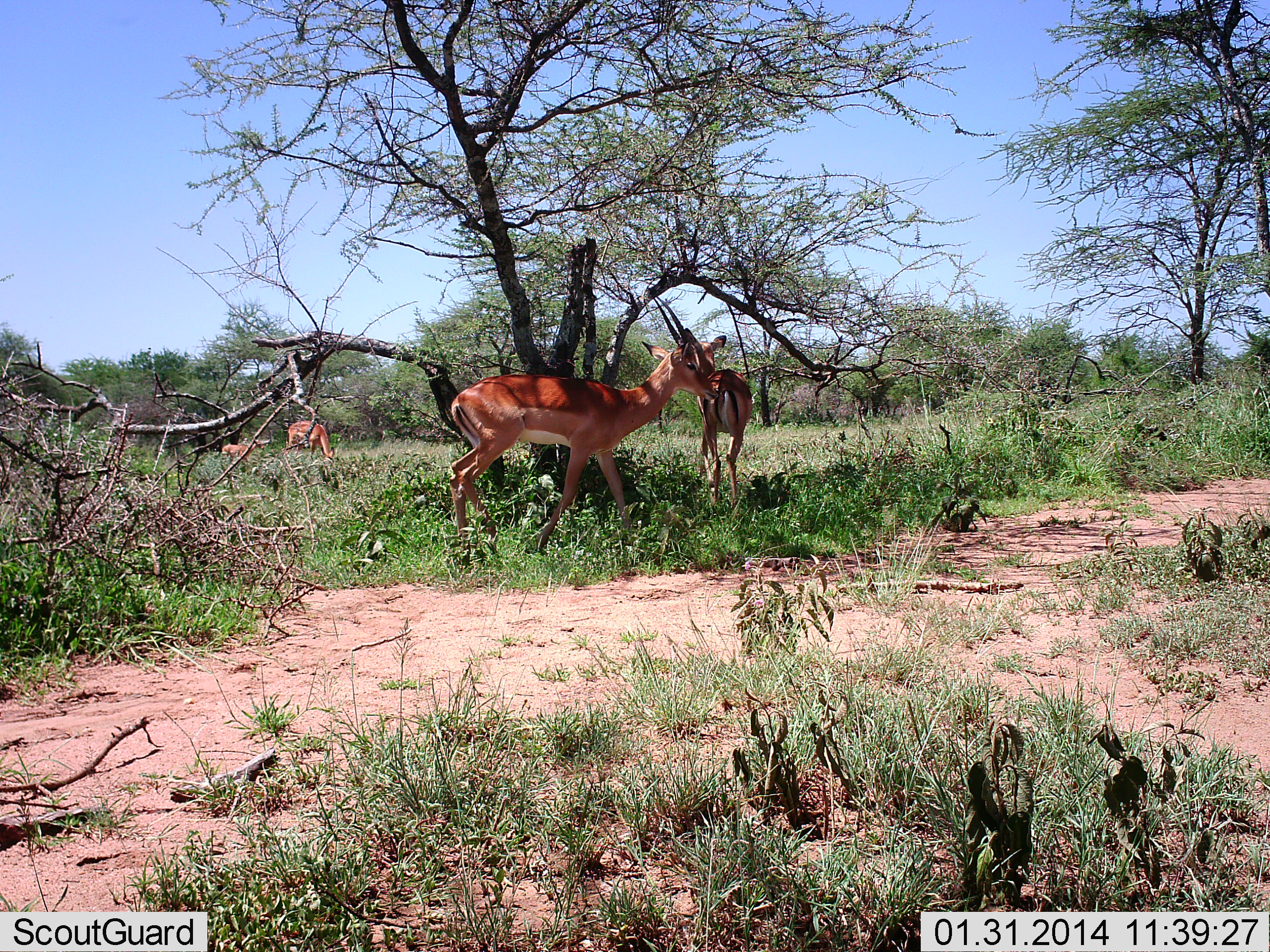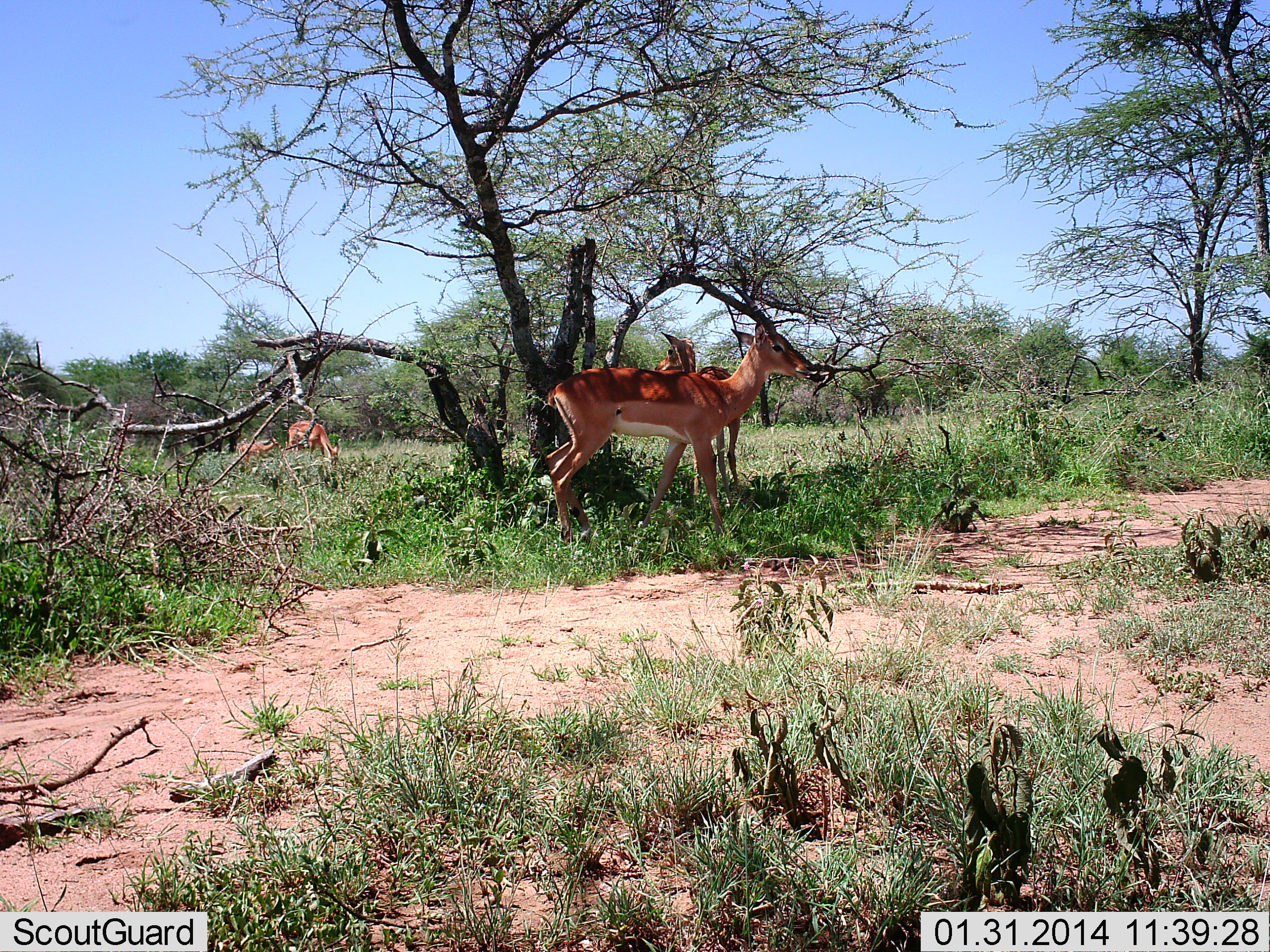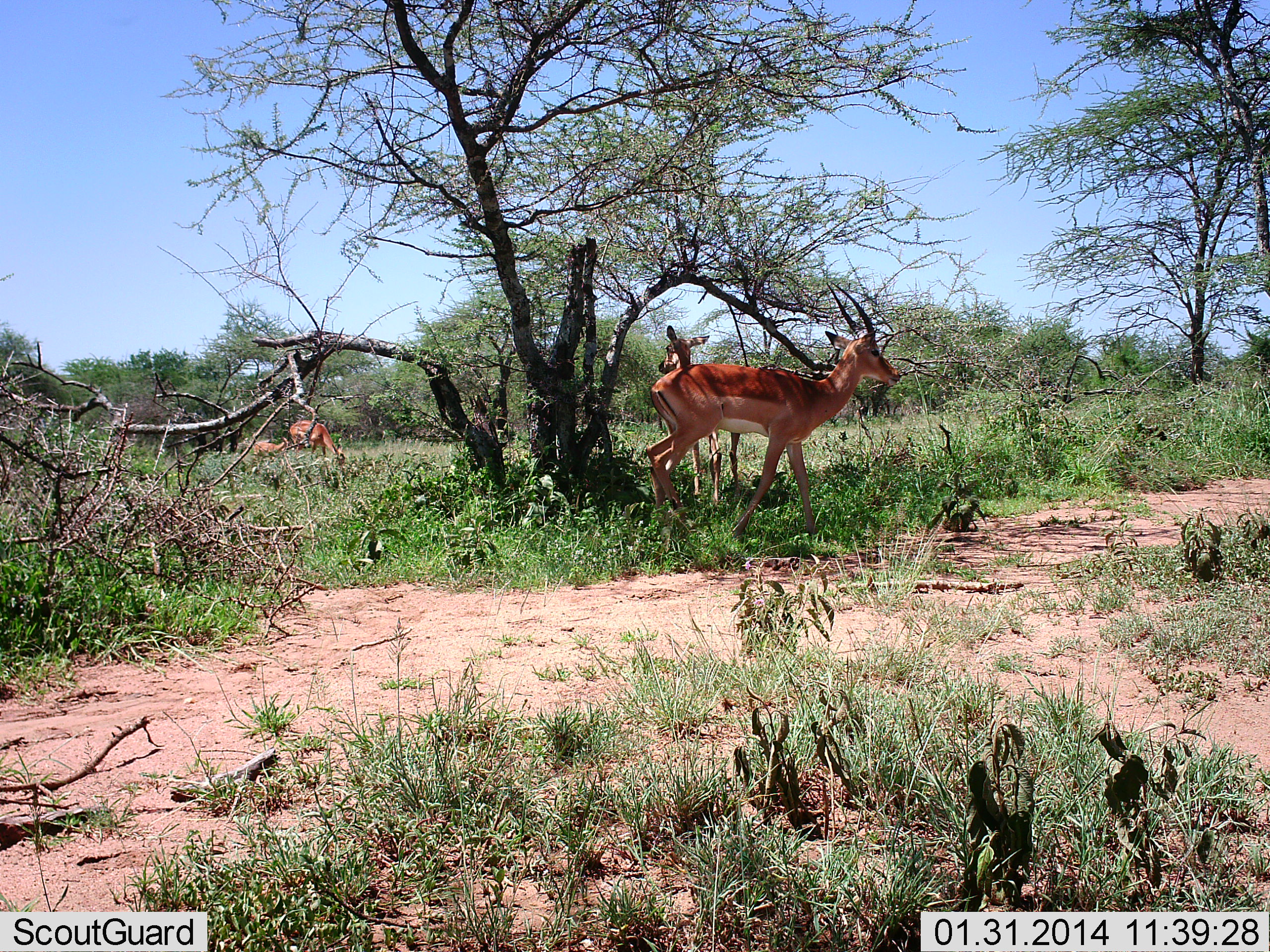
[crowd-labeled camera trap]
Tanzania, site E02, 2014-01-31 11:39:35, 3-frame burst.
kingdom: Animalia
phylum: Chordata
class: Mammalia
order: Artiodactyla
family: Bovidae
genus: Aepyceros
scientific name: Aepyceros melampus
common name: impala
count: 4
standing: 90%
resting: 10%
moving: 50%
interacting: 0%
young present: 40%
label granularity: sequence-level